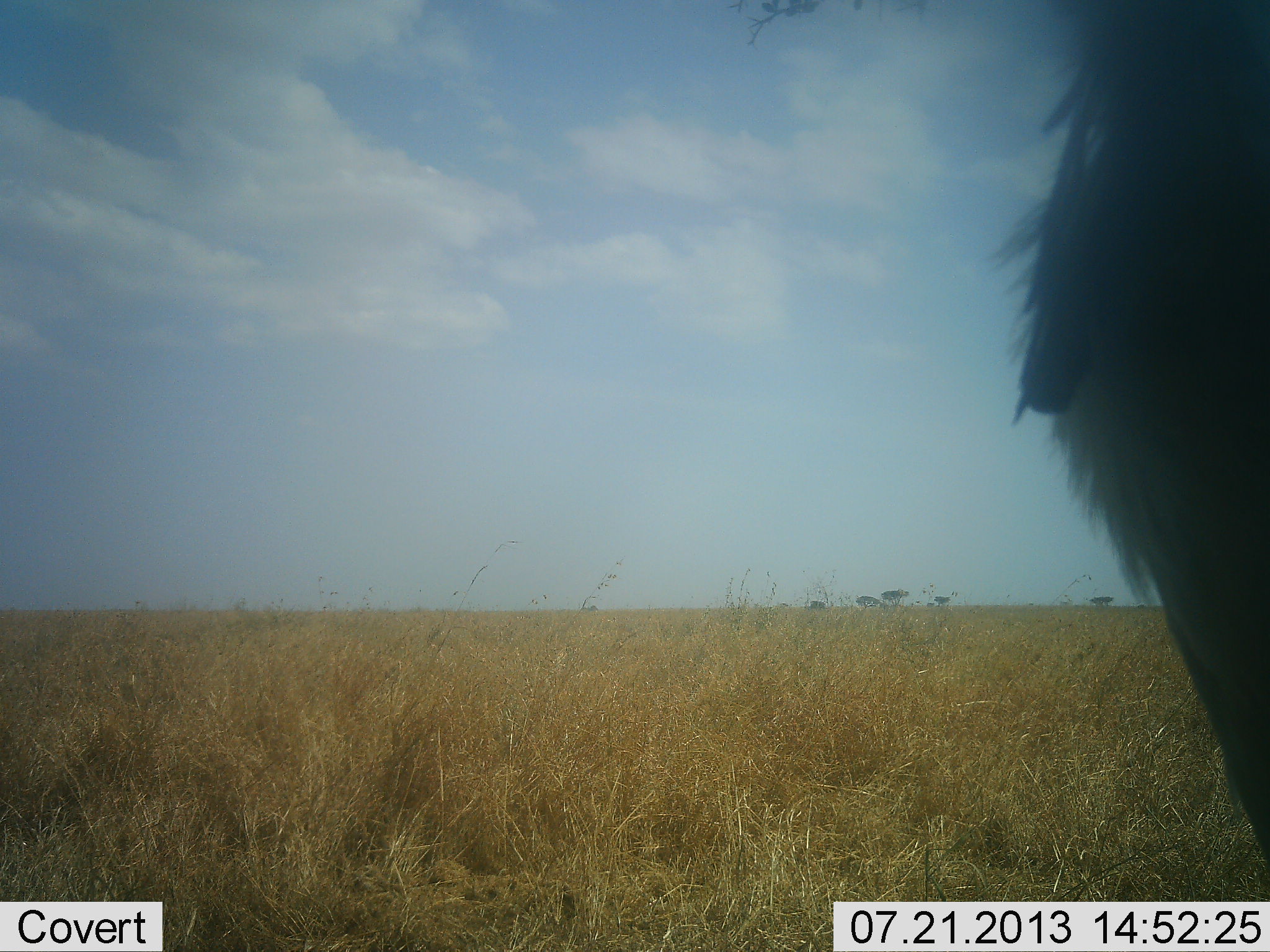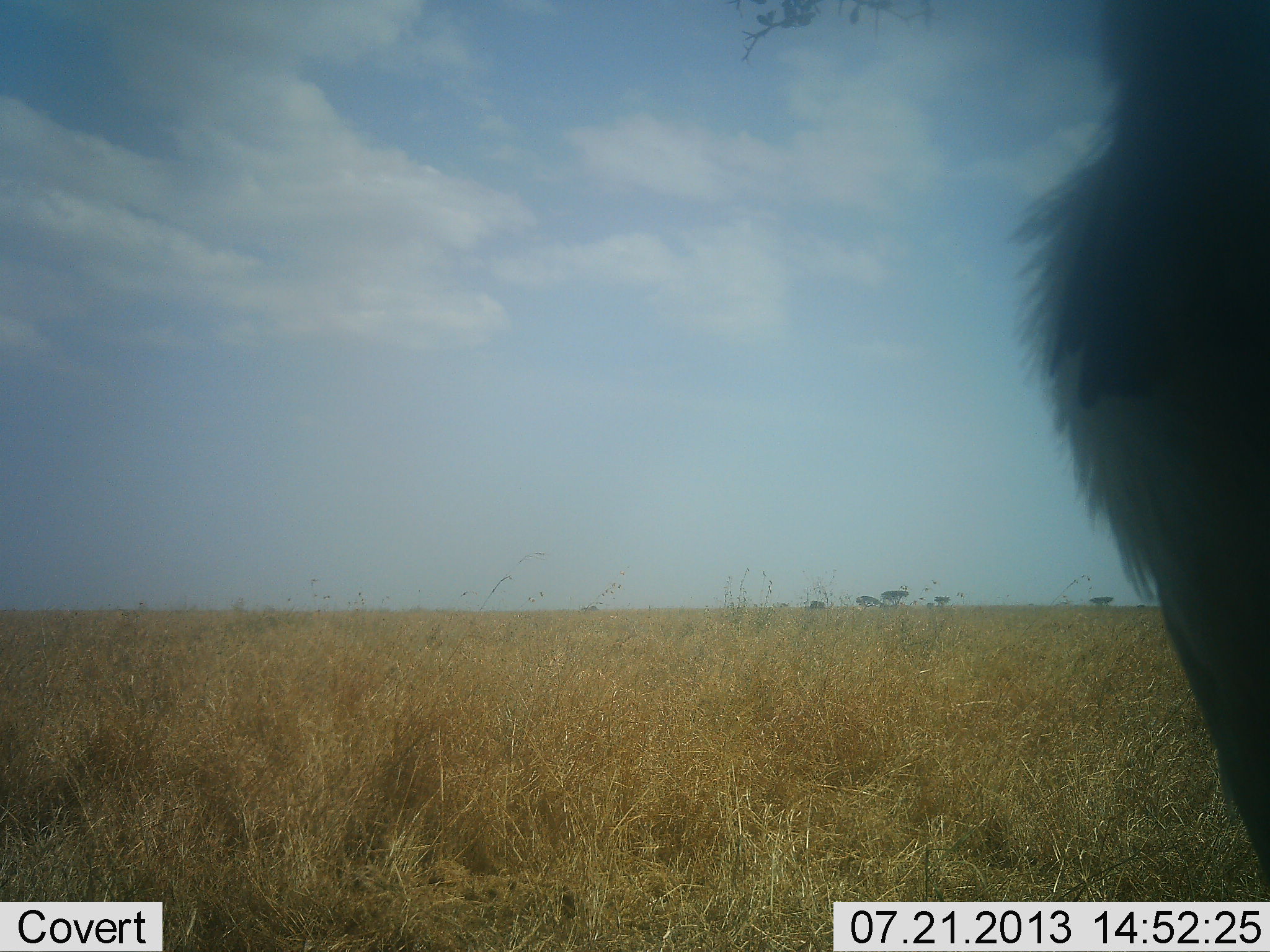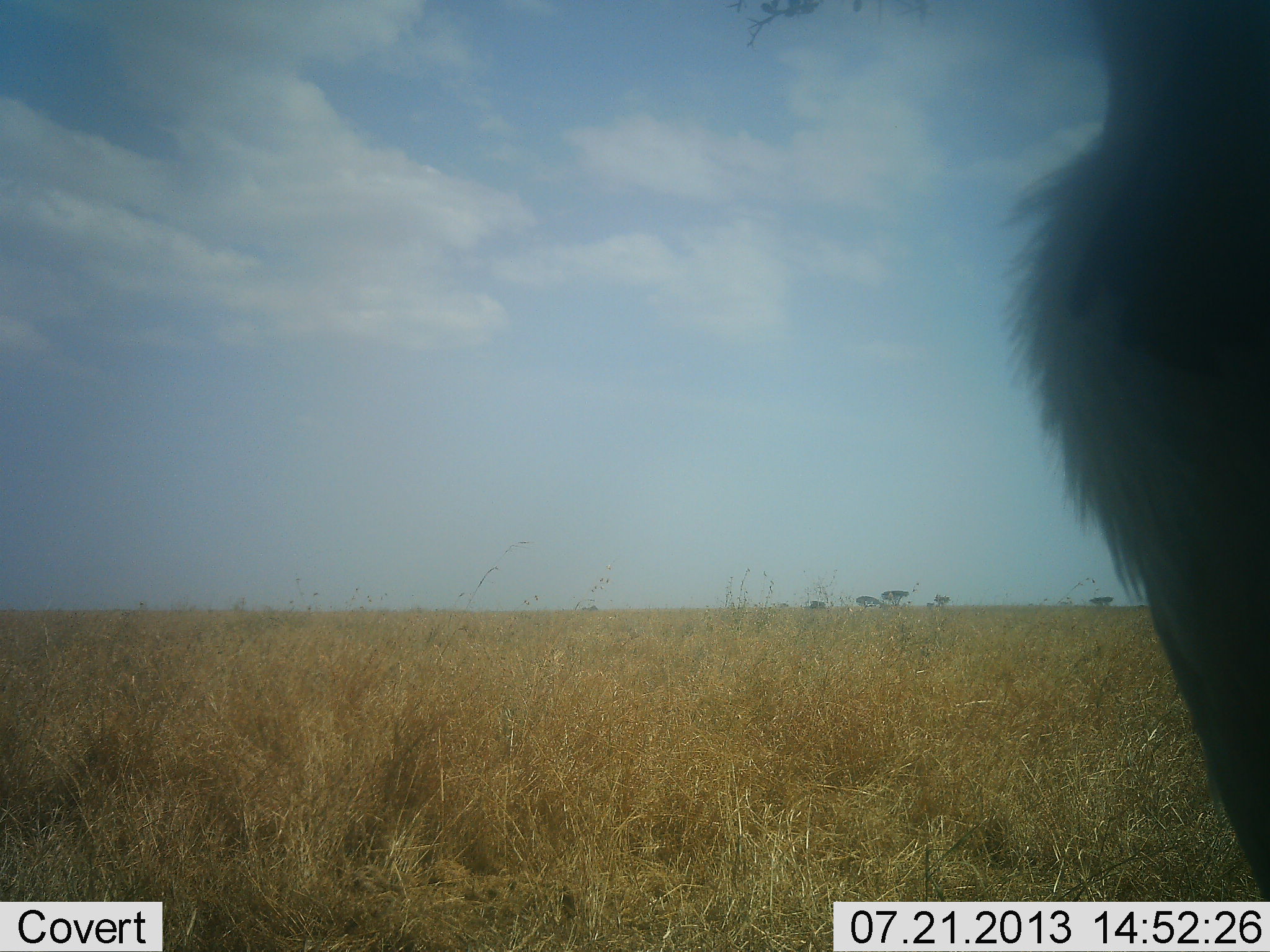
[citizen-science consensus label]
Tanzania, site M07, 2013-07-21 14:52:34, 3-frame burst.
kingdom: Animalia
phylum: Chordata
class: Aves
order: Accipitriformes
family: Sagittariidae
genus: Sagittarius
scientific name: Sagittarius serpentarius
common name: secretary bird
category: secretarybird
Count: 1.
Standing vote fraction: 100%.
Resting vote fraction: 0%.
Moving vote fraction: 0%.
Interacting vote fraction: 0%.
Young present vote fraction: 0%.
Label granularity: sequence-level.